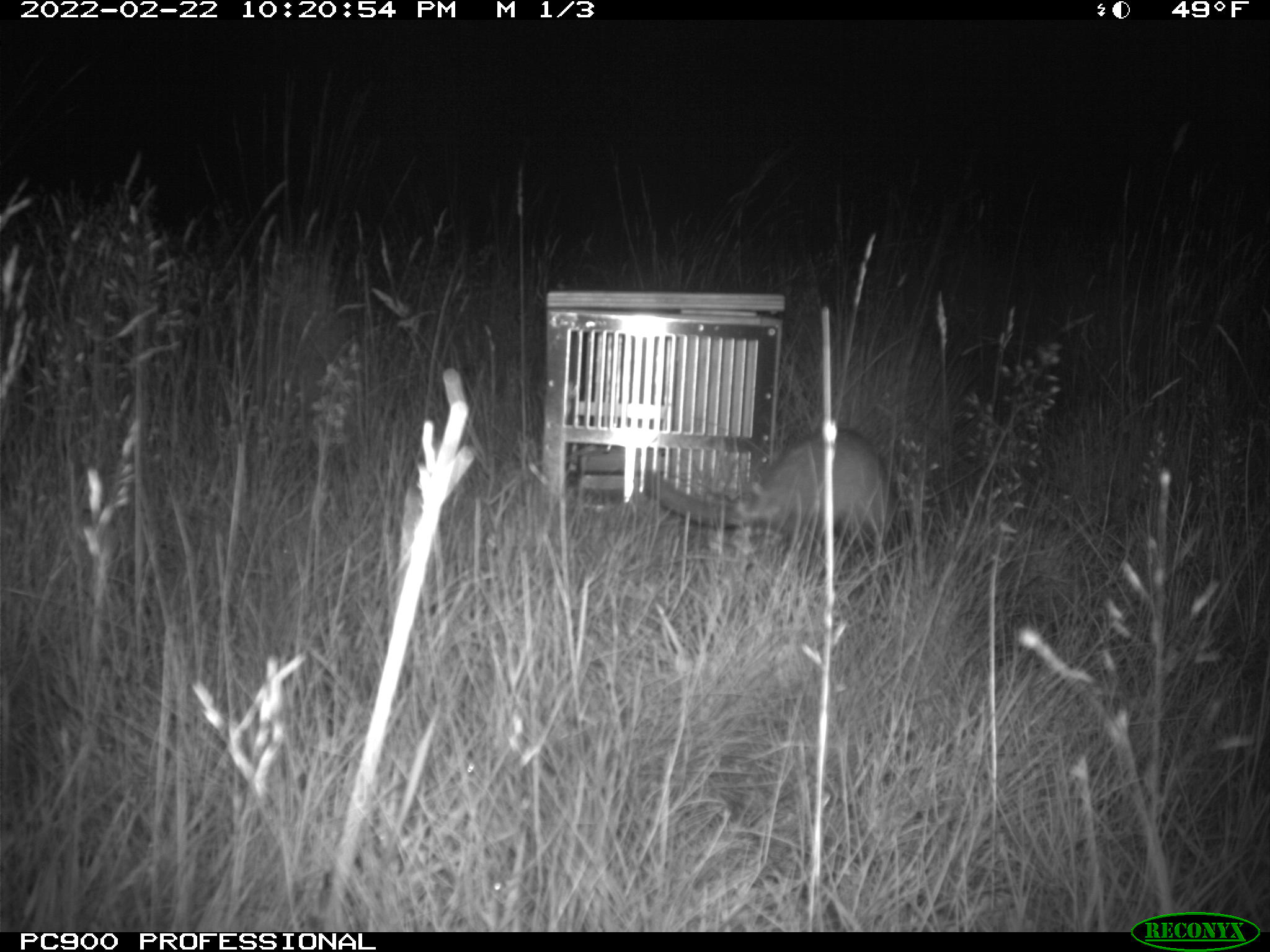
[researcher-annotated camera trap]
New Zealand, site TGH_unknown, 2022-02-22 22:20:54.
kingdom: Animalia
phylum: Chordata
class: Mammalia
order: Carnivora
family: Mustelidae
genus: Mustela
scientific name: Mustela furo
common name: ferret